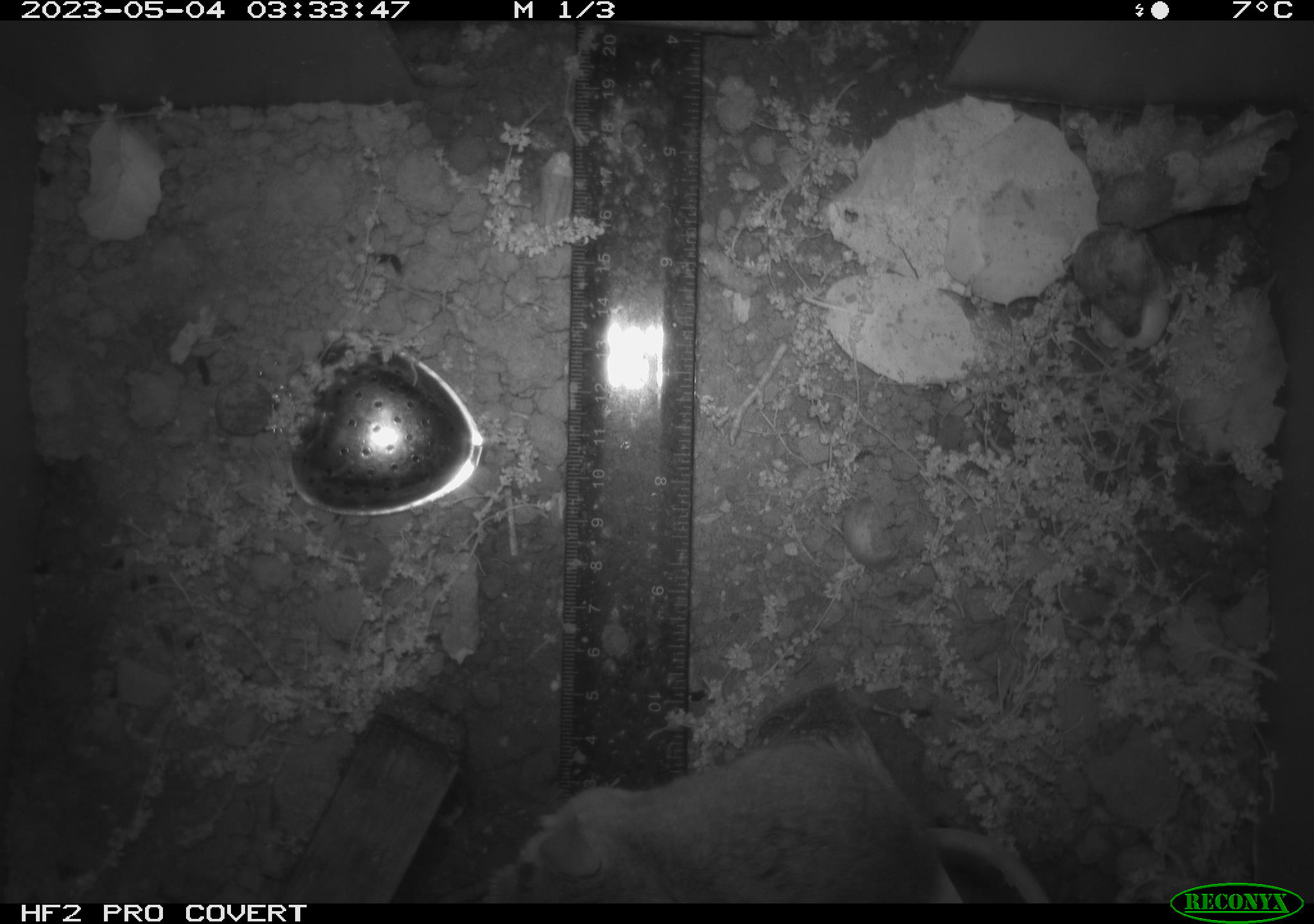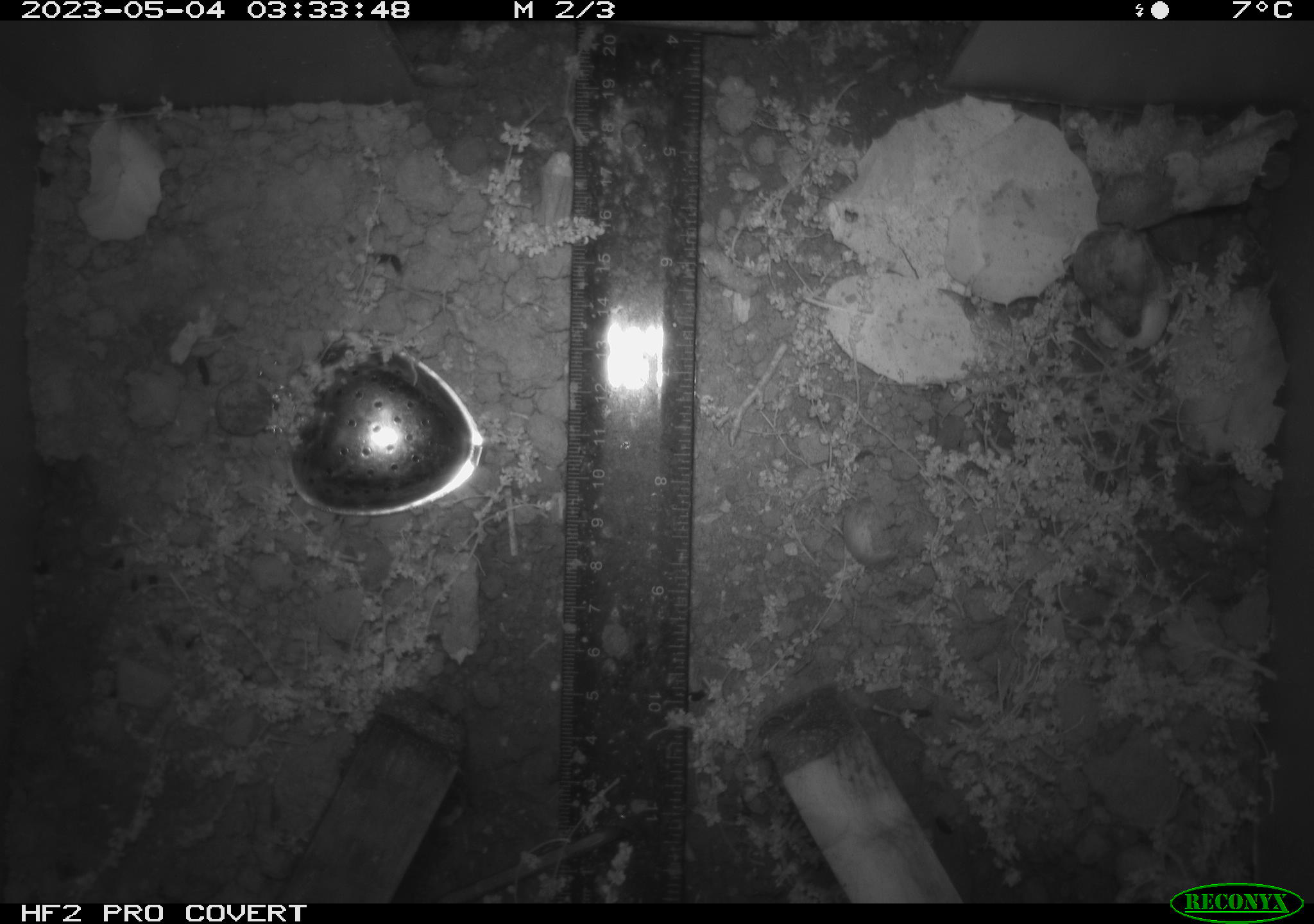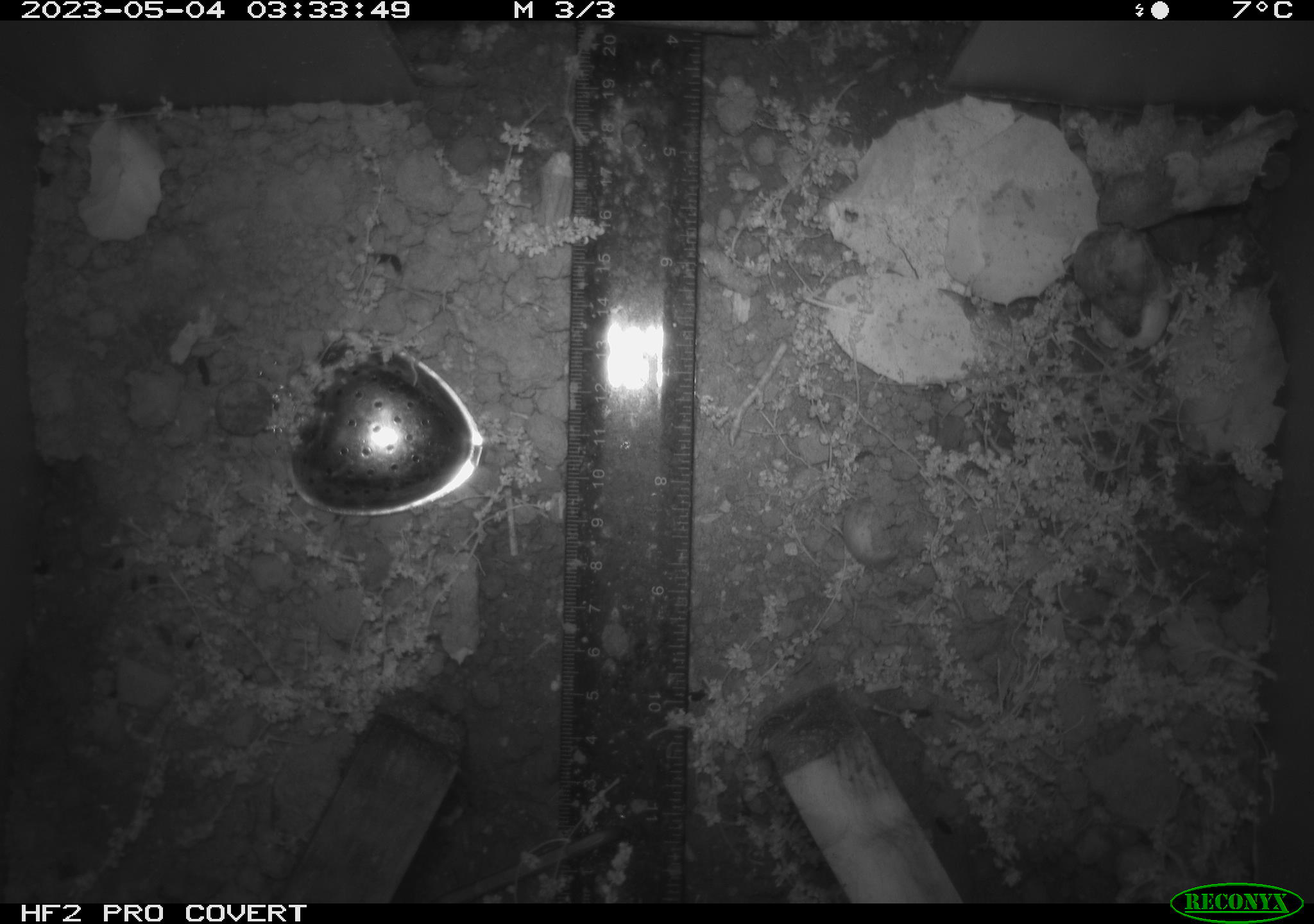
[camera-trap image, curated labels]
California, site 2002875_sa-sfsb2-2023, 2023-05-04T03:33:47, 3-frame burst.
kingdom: Animalia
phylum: Chordata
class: Mammalia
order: Rodentia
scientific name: Rodentia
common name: mouse species